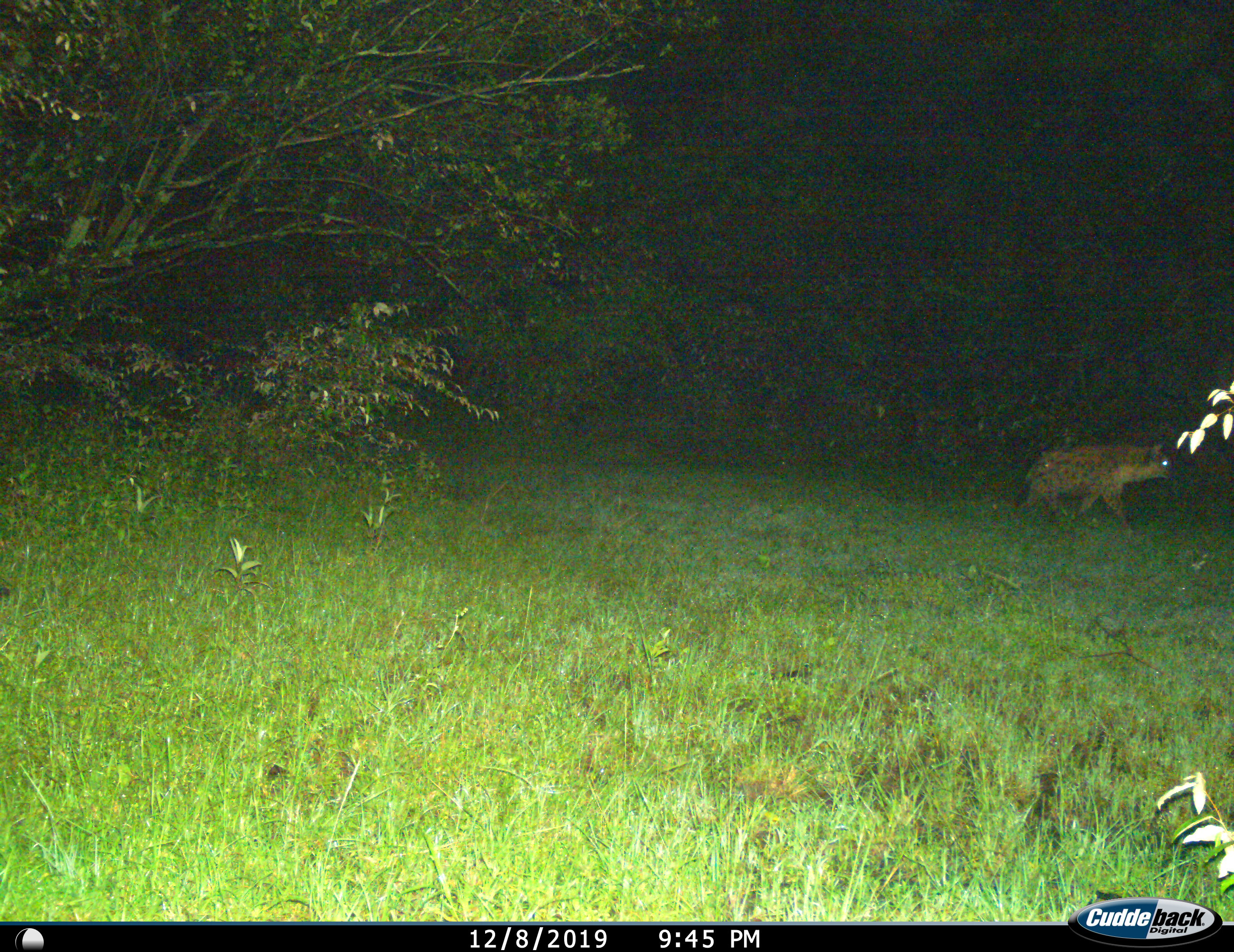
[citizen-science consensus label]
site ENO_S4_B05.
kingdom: Animalia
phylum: Chordata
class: Mammalia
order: Carnivora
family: Hyaenidae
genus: Crocuta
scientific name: Crocuta crocuta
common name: spotted hyena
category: hyenaspotted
Hyenaspotted (spotted hyena) (Crocuta crocuta), count 1. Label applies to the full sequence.